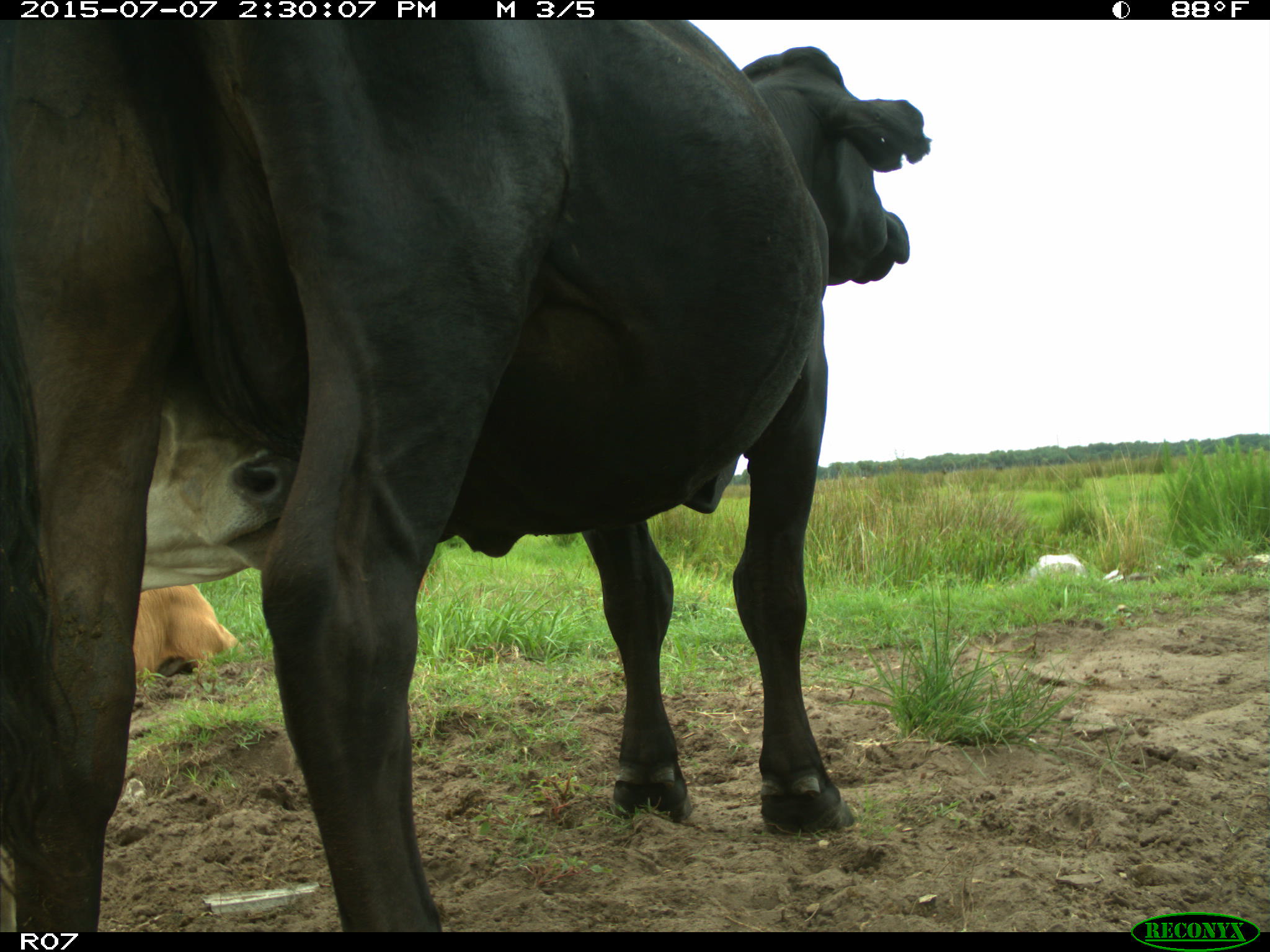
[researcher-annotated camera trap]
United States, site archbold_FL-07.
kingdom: Animalia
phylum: Chordata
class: Mammalia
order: Artiodactyla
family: Bovidae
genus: Bos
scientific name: Bos taurus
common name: domestic cow